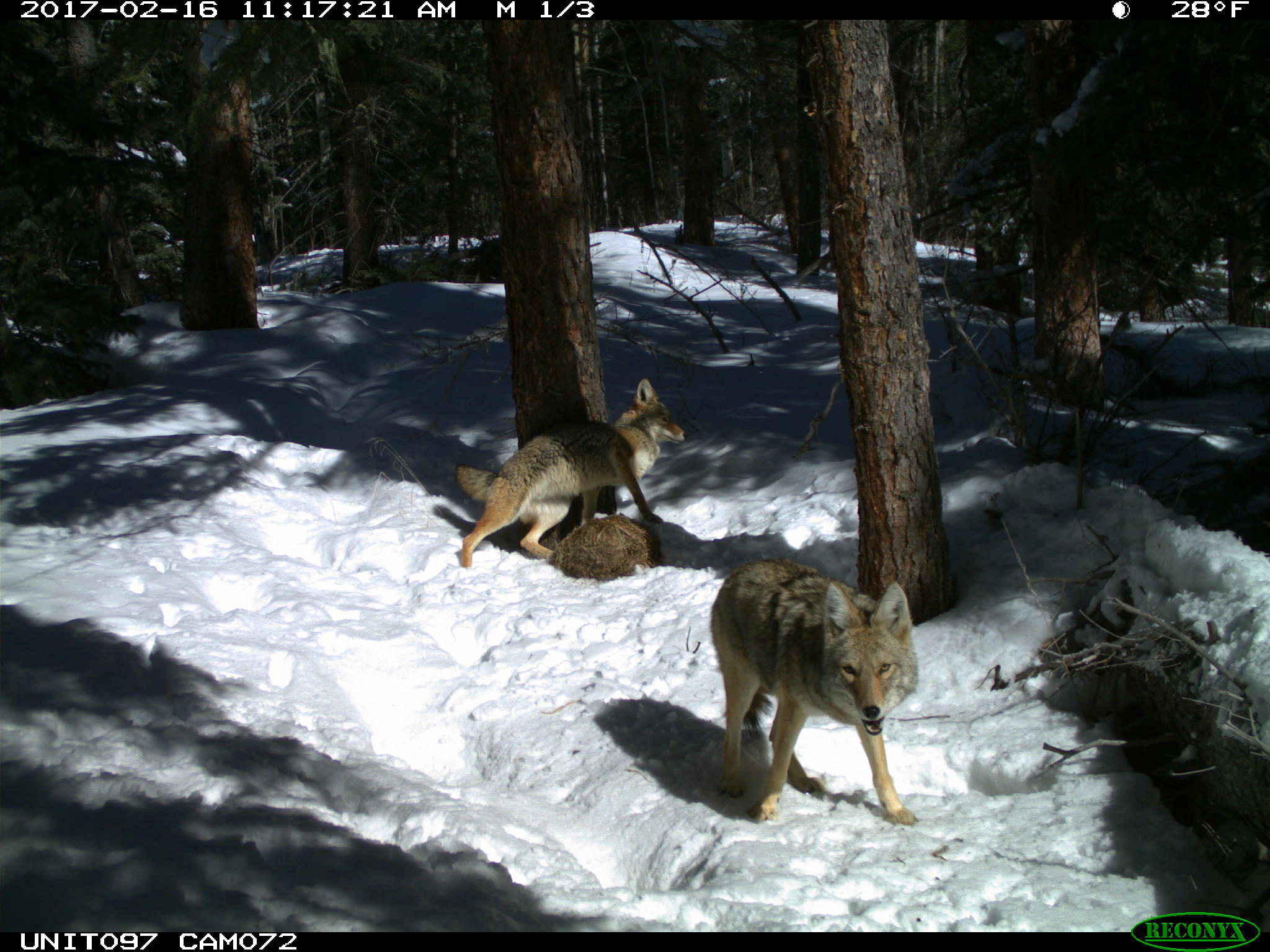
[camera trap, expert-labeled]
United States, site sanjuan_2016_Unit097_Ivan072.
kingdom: Animalia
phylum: Chordata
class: Mammalia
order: Carnivora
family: Canidae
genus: Canis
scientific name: Canis latrans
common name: coyote